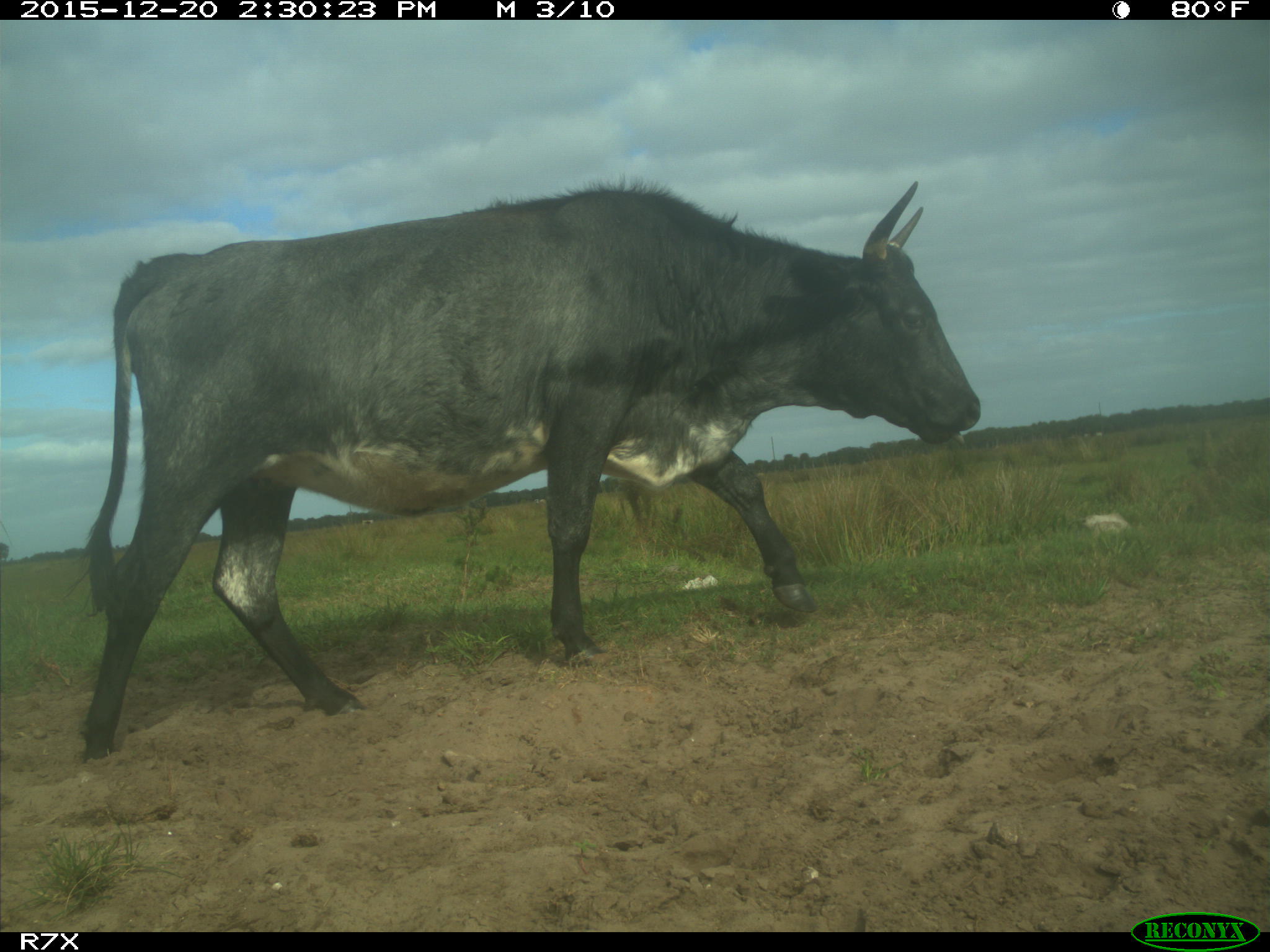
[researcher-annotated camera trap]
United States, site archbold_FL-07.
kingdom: Animalia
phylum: Chordata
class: Mammalia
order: Artiodactyla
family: Bovidae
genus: Bos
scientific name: Bos taurus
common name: domestic cow